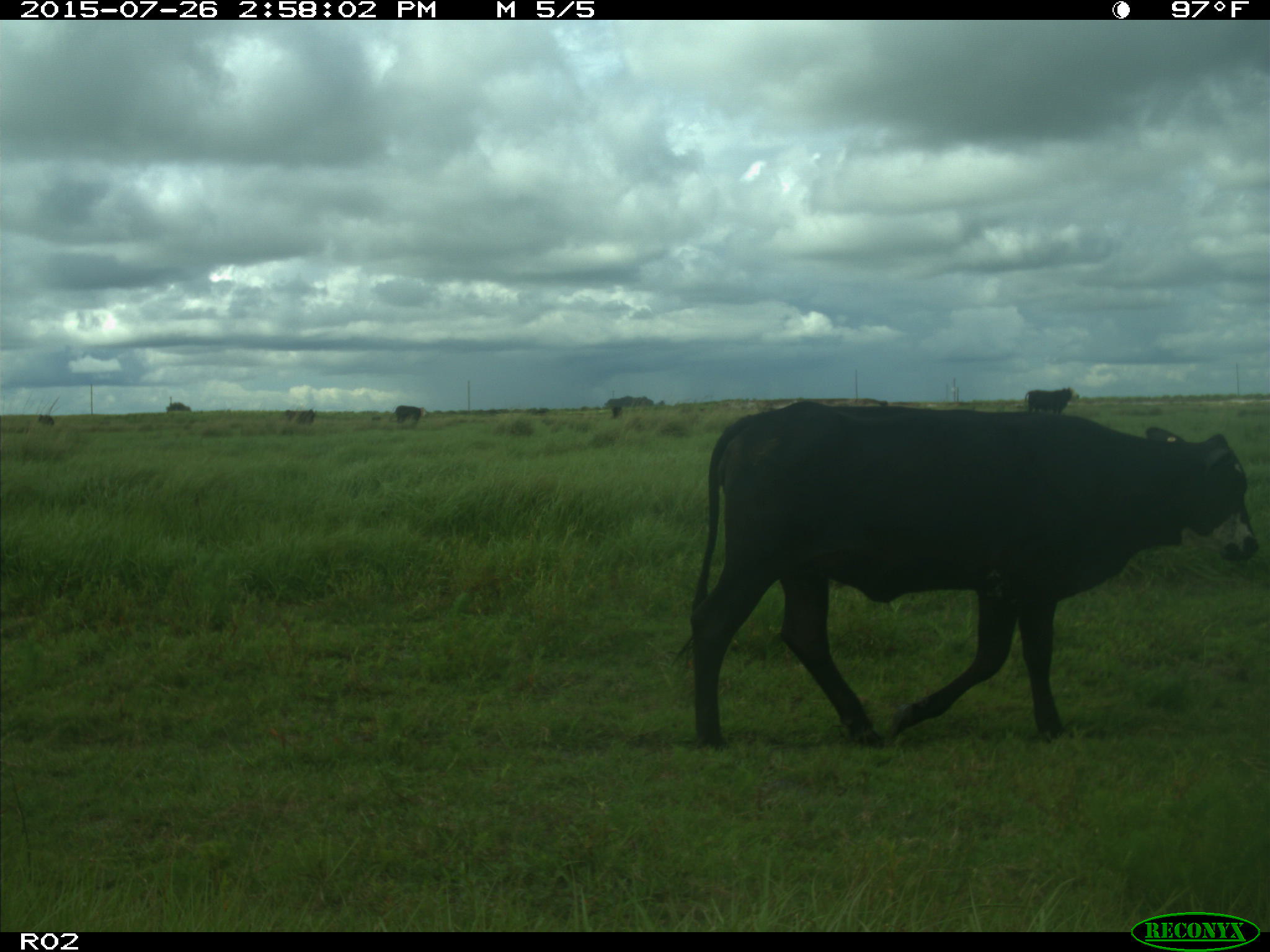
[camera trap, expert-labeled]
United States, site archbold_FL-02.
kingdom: Animalia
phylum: Chordata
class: Mammalia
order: Artiodactyla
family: Bovidae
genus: Bos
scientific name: Bos taurus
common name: domestic cow